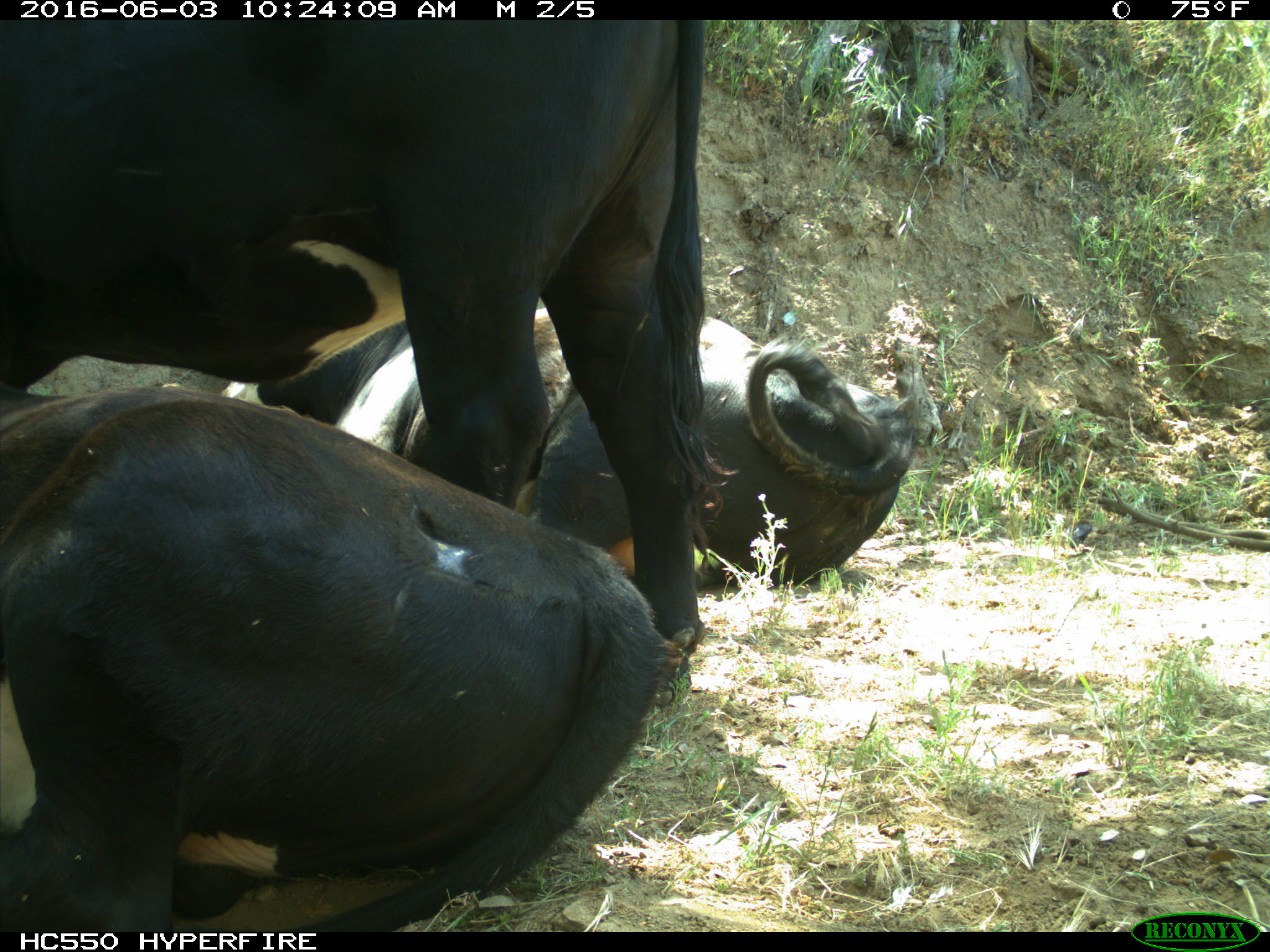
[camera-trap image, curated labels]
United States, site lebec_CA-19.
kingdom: Animalia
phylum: Chordata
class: Mammalia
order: Artiodactyla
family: Bovidae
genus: Bos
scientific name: Bos taurus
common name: domestic cow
Bos taurus (domestic cow).